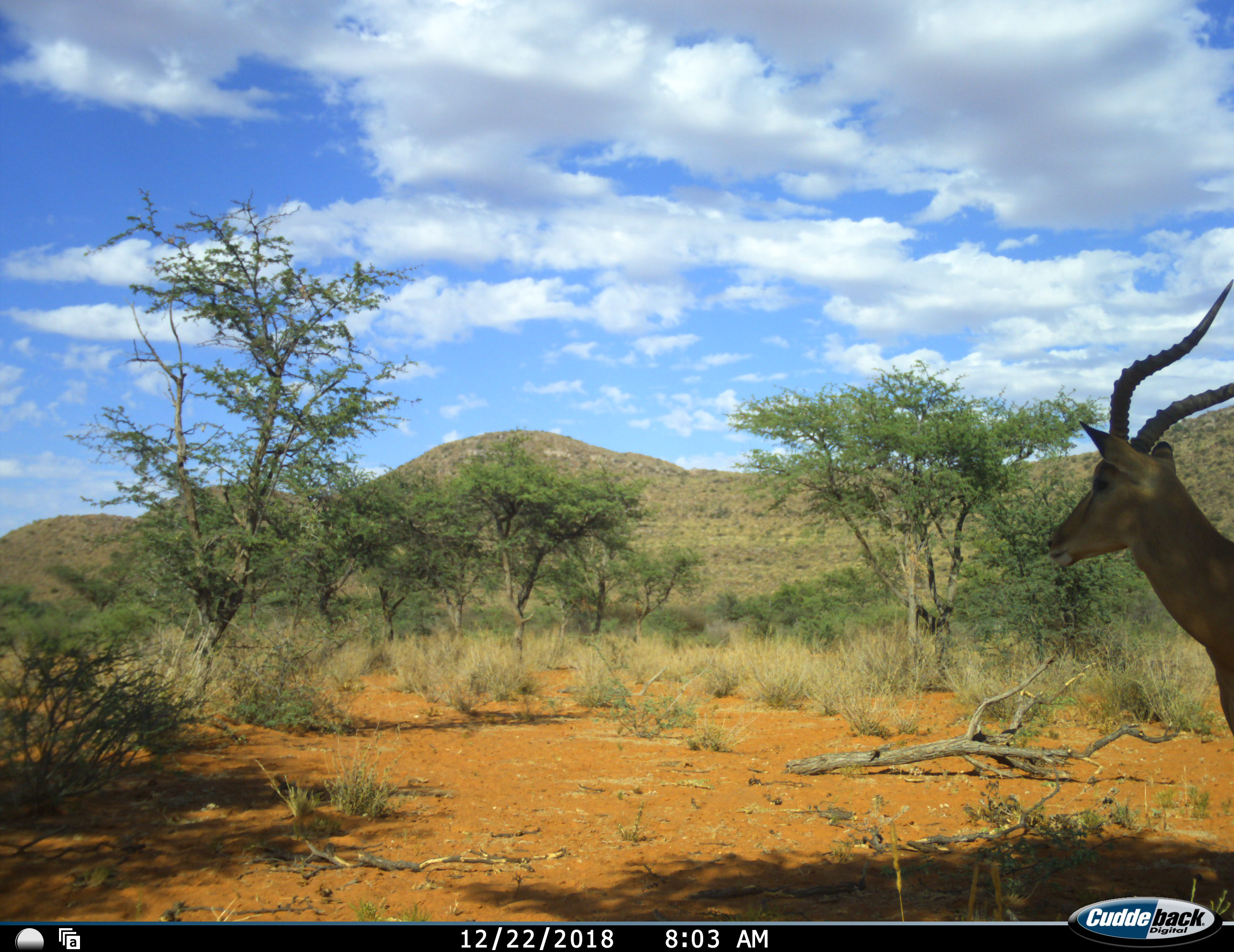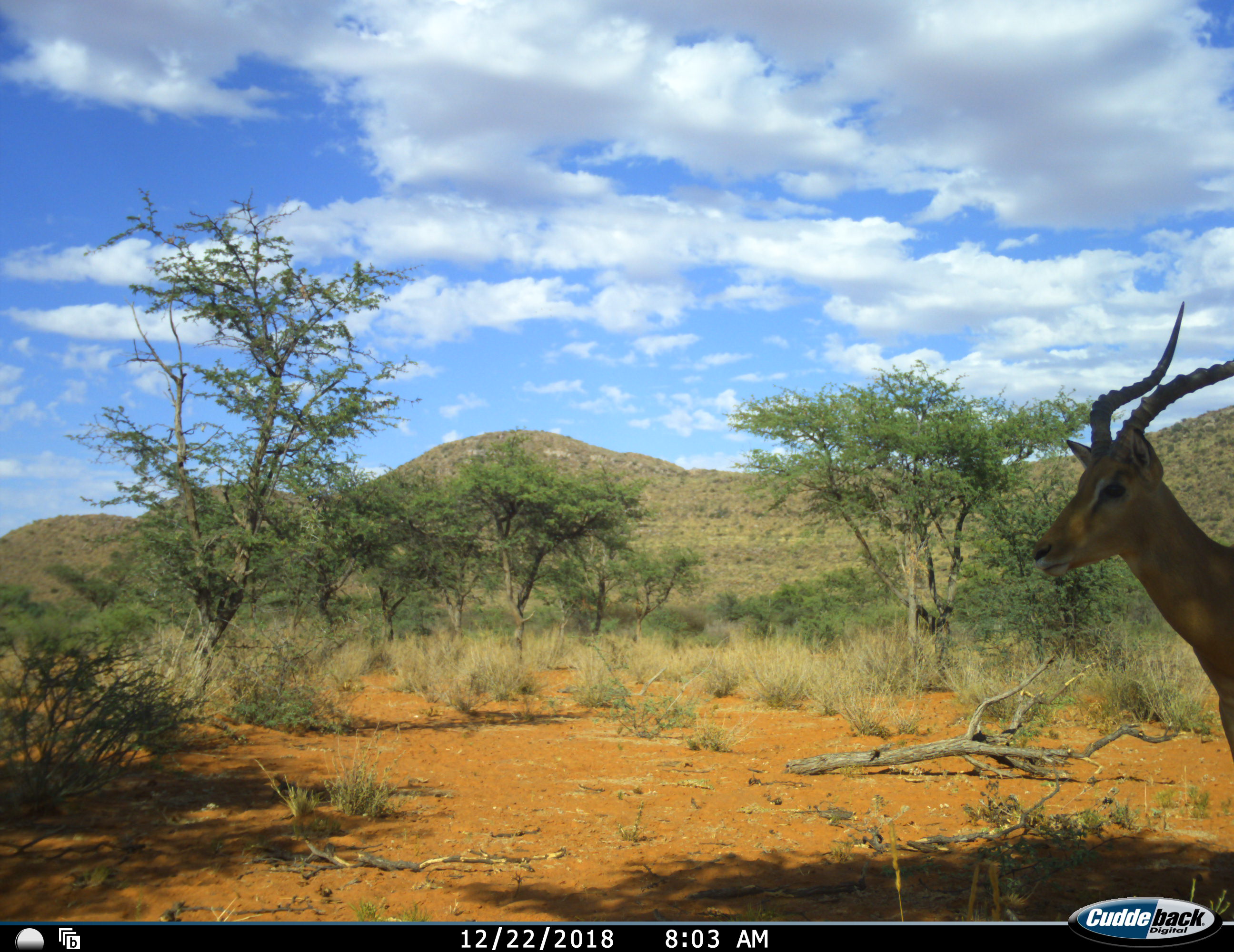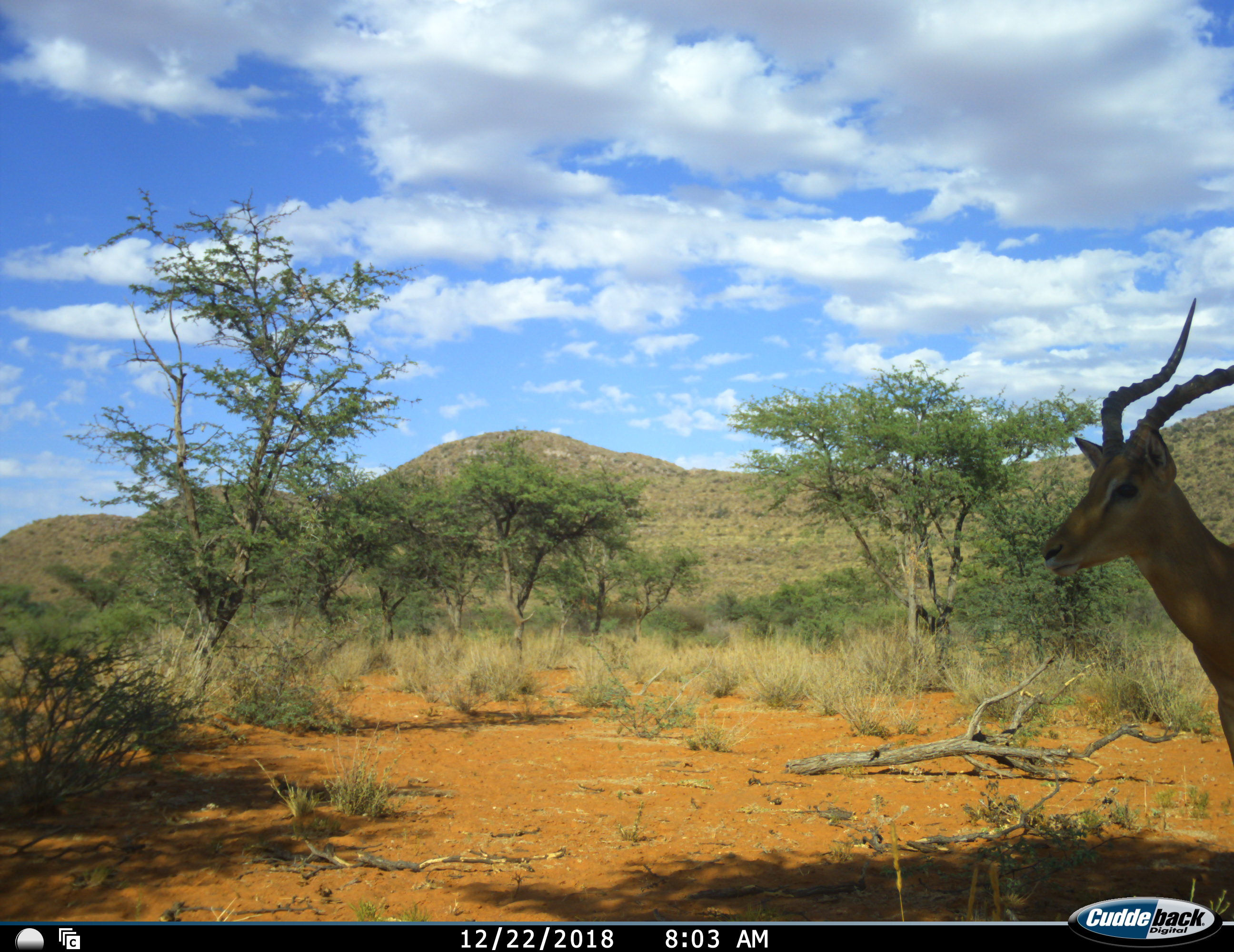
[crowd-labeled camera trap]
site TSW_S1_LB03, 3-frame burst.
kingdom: Animalia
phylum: Chordata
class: Mammalia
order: Artiodactyla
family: Bovidae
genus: Aepyceros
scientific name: Aepyceros melampus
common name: impala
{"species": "impala (Aepyceros melampus)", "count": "1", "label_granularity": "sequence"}